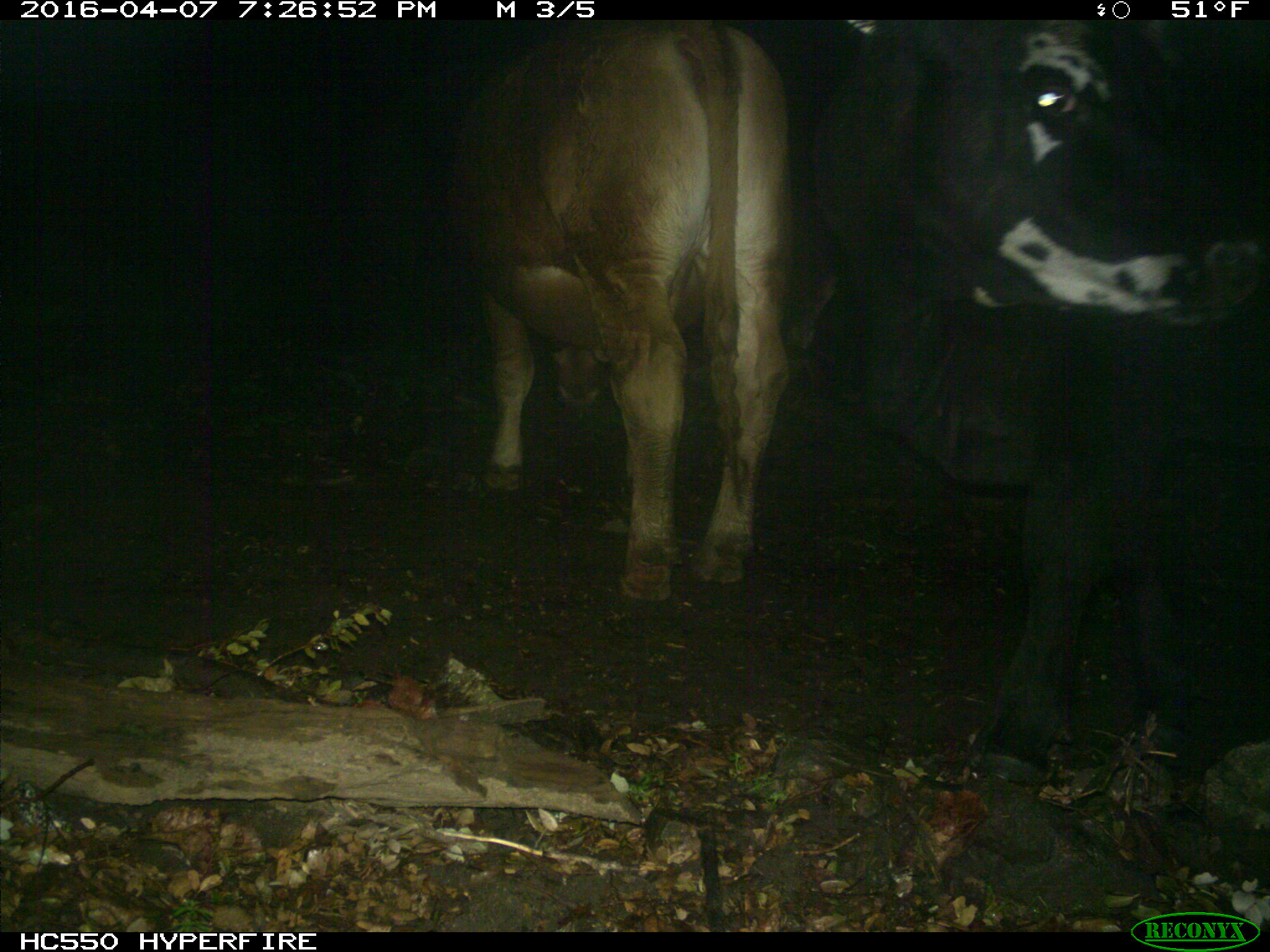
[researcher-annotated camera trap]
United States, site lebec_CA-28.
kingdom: Animalia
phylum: Chordata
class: Mammalia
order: Artiodactyla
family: Bovidae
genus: Bos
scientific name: Bos taurus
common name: domestic cow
Bos taurus (domestic cow).